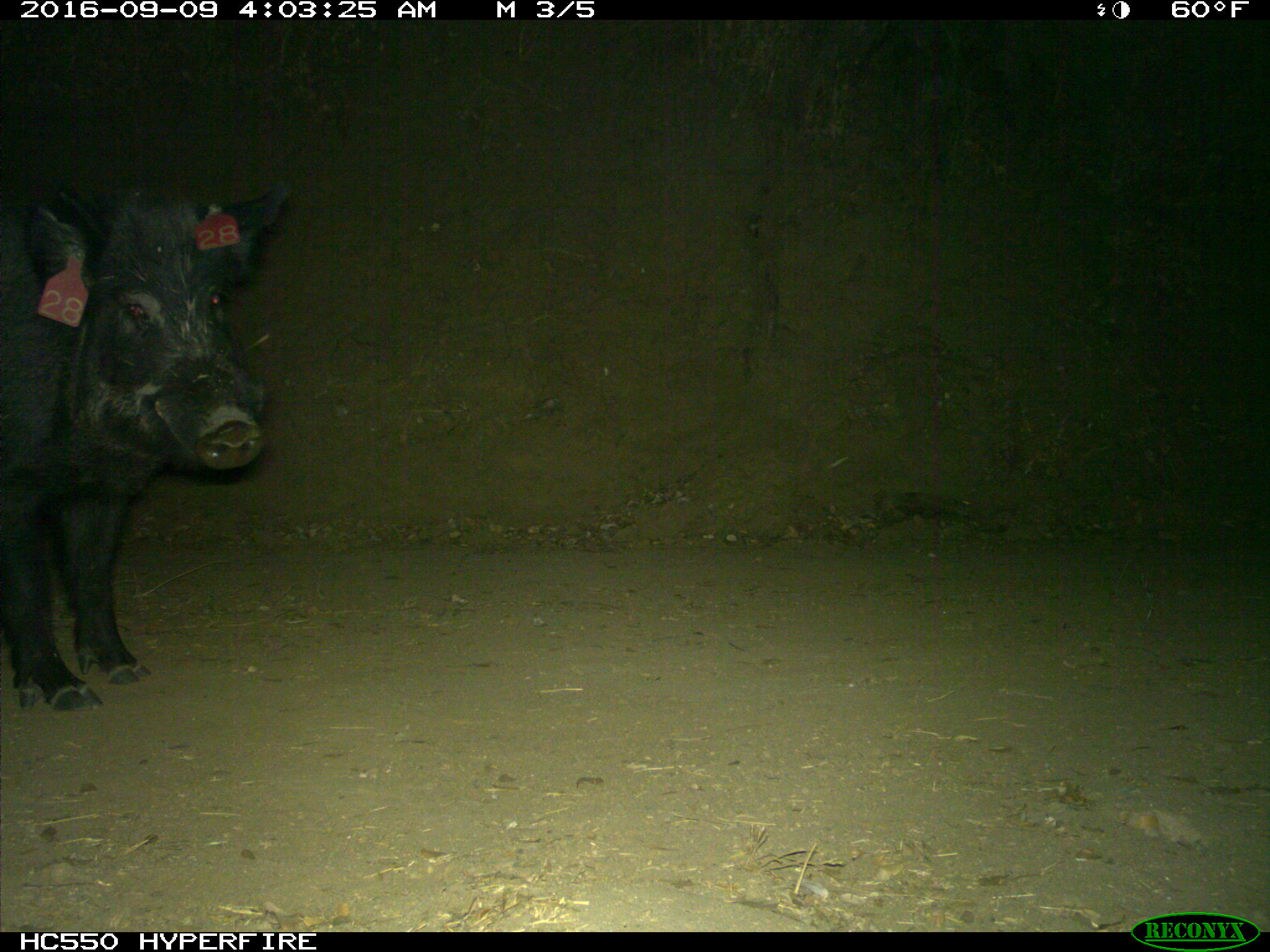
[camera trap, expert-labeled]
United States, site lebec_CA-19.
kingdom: Animalia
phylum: Chordata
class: Mammalia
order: Artiodactyla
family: Suidae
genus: Sus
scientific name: Sus scrofa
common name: wild boar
Sus scrofa (wild boar).